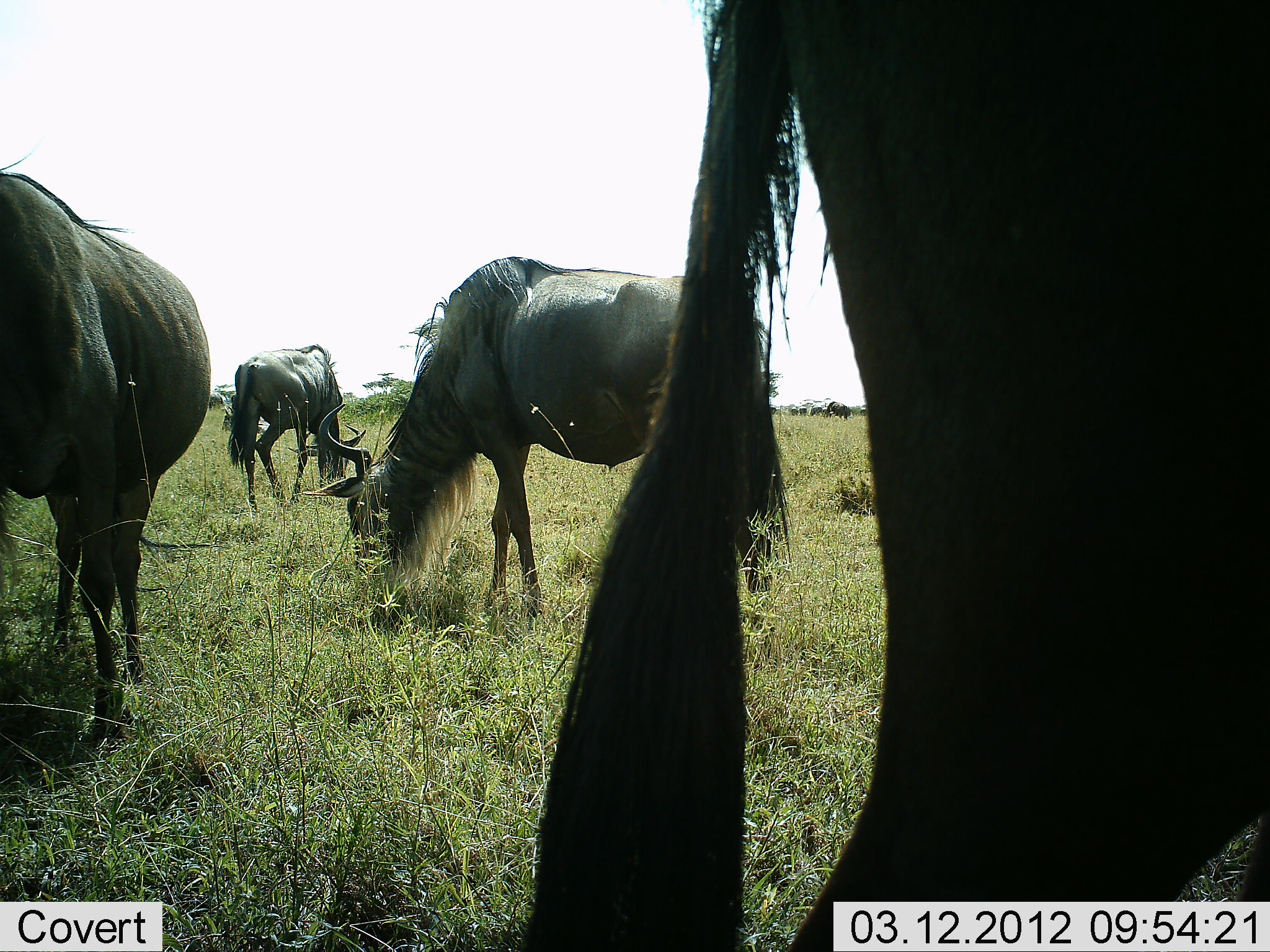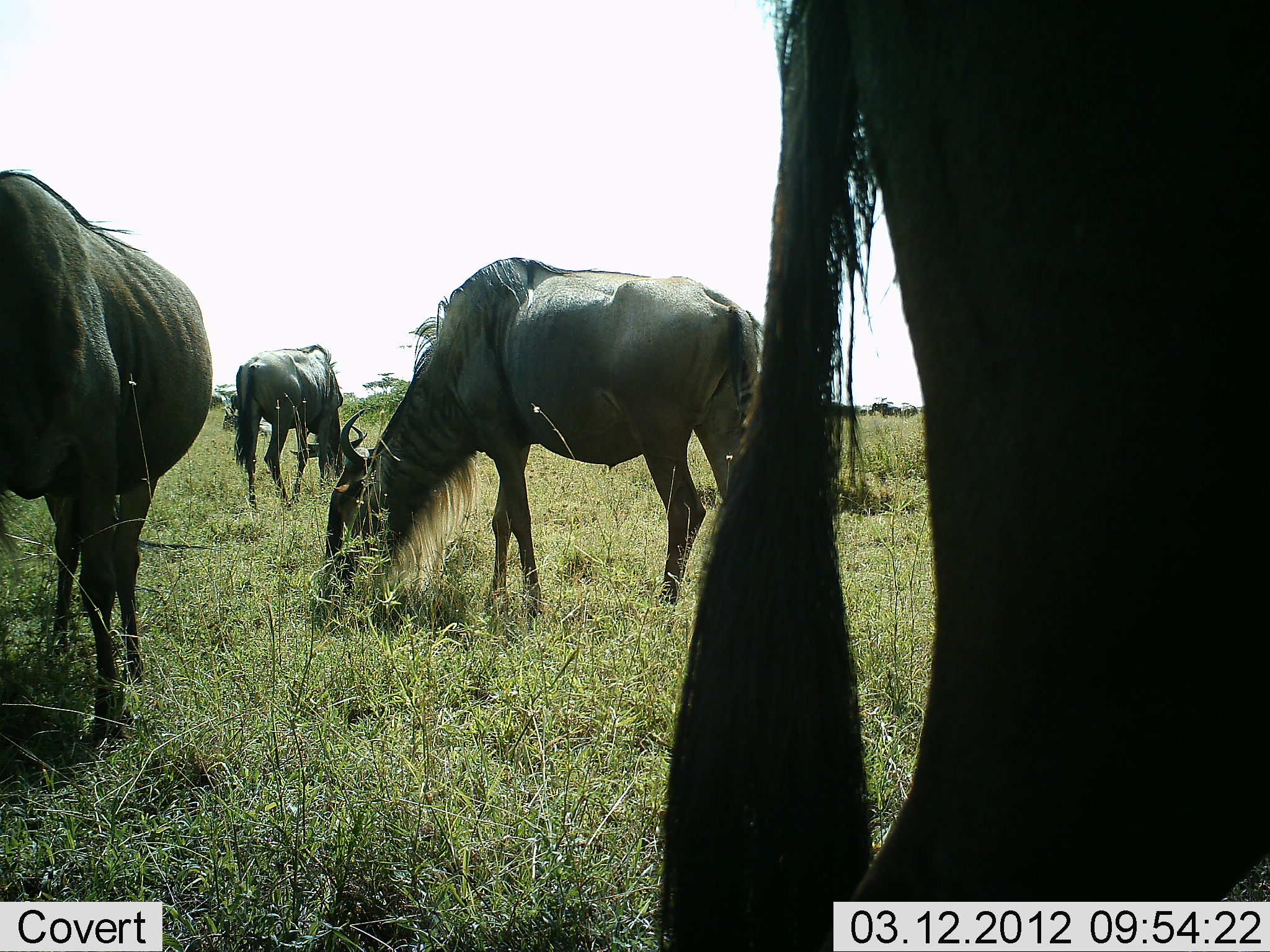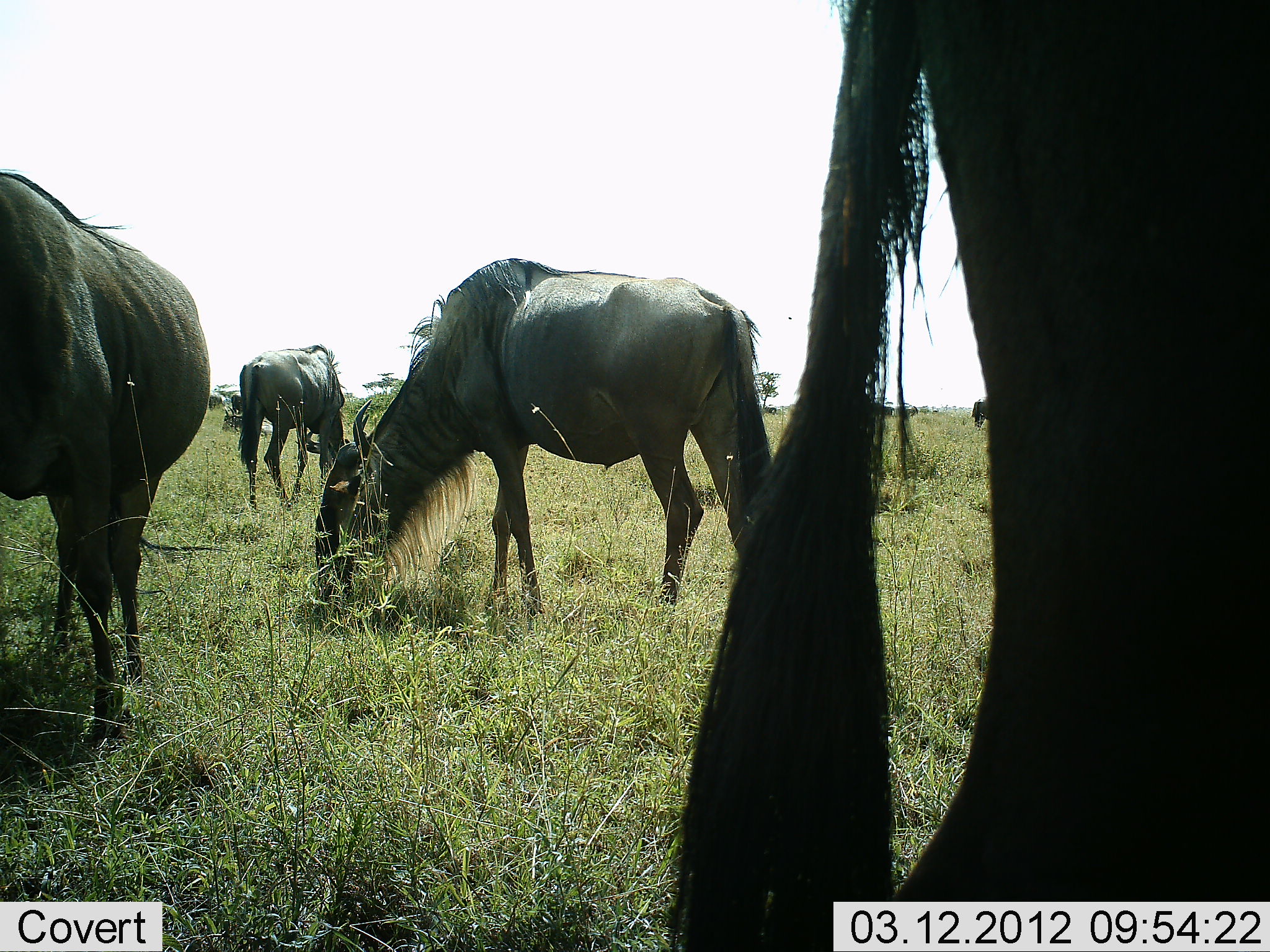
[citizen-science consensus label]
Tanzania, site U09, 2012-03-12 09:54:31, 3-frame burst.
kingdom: Animalia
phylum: Chordata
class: Mammalia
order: Artiodactyla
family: Bovidae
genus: Connochaetes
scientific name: Connochaetes taurinus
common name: blue wildebeest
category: wildebeest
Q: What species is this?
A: Wildebeest (blue wildebeest) (Connochaetes taurinus).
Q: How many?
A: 4.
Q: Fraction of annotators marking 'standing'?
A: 31%.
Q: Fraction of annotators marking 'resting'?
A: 0%.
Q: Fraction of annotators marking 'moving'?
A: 0%.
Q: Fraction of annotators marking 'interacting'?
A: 0%.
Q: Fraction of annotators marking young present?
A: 0%.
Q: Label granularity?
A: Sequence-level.